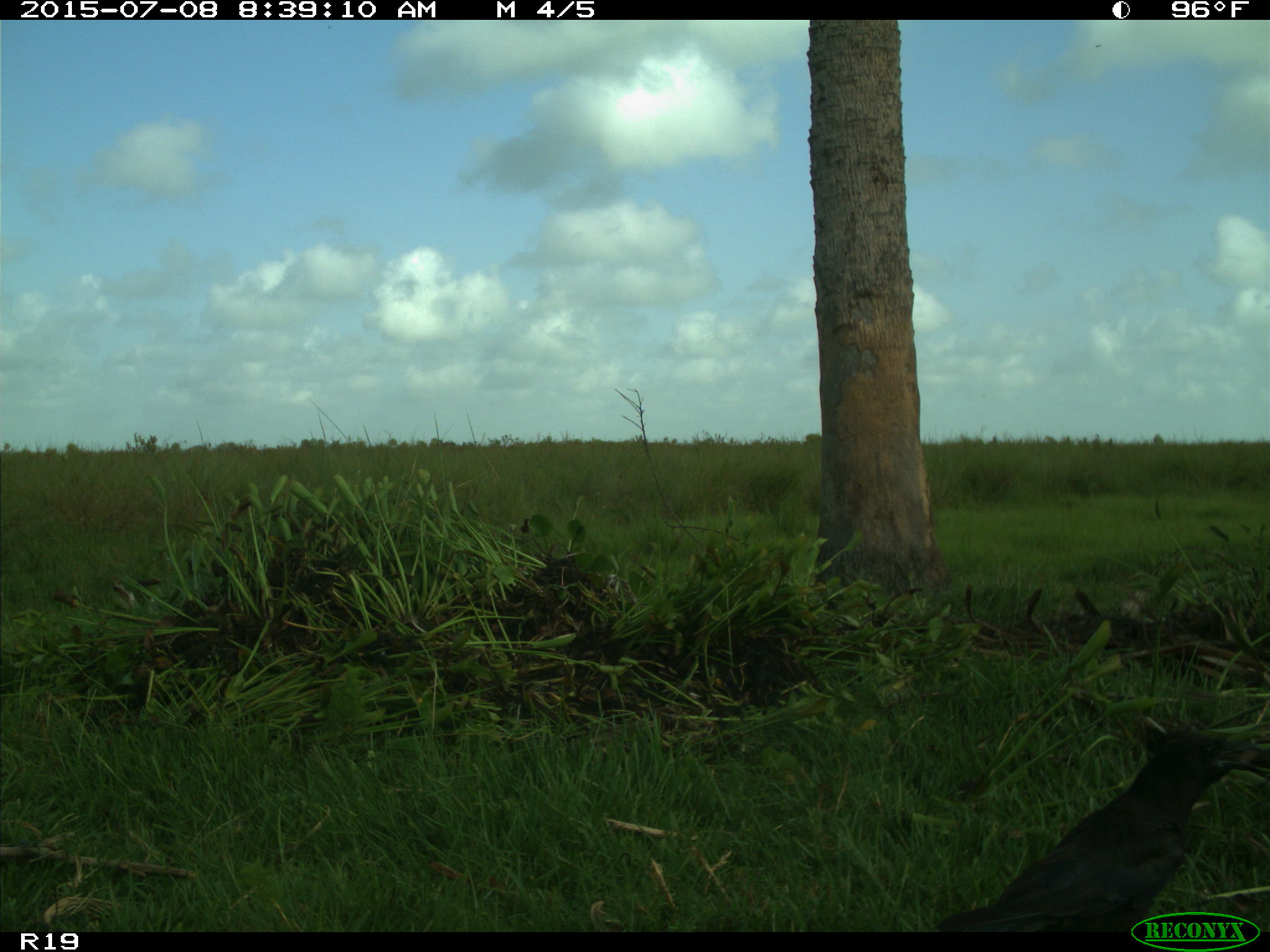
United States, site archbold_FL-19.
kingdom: Animalia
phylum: Chordata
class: Aves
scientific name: Aves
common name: birds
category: unidentified bird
Unidentified bird (birds) (Aves).